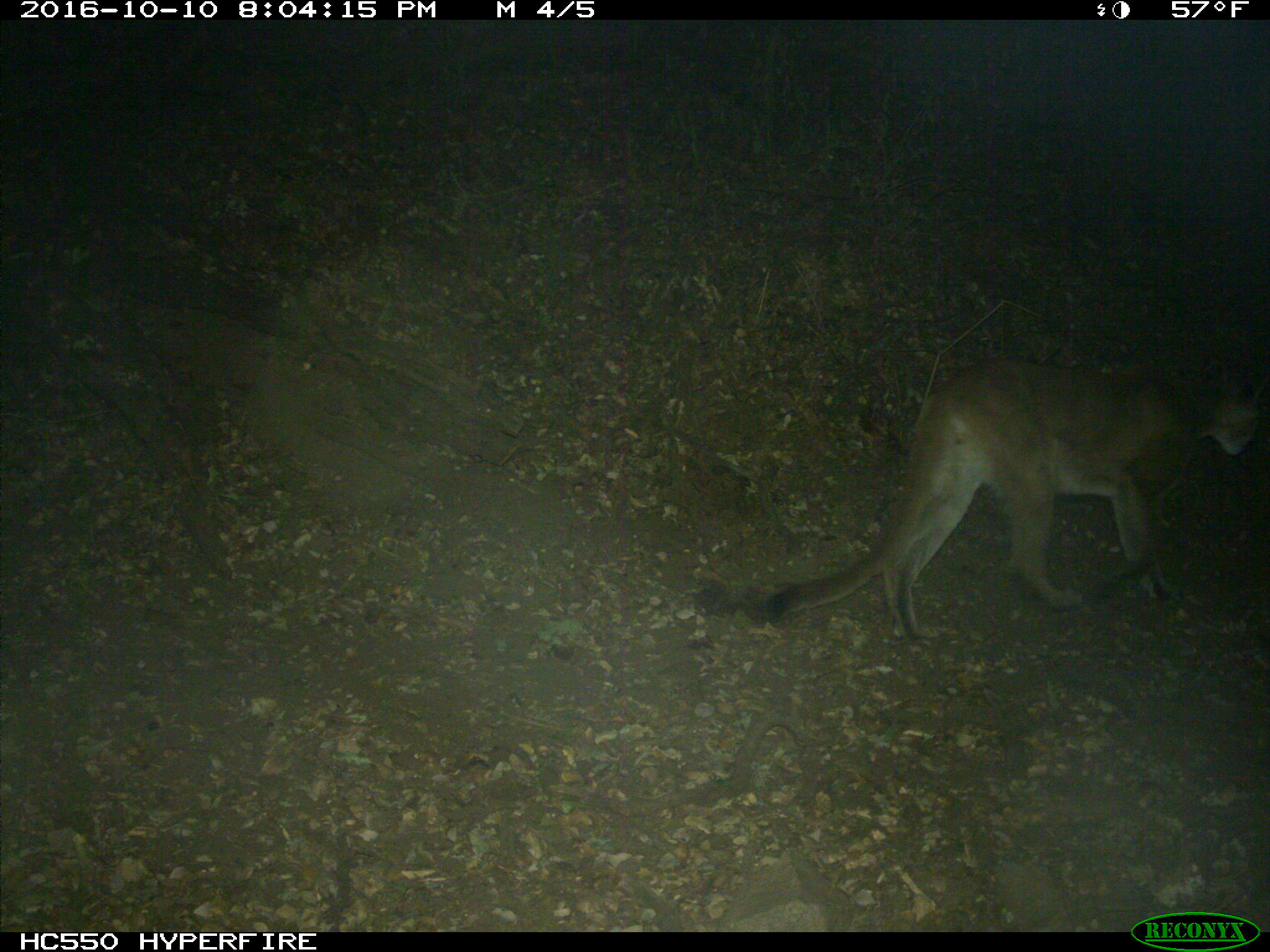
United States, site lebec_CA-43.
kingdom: Animalia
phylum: Chordata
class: Mammalia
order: Carnivora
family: Felidae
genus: Puma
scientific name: Puma concolor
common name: mountain lion